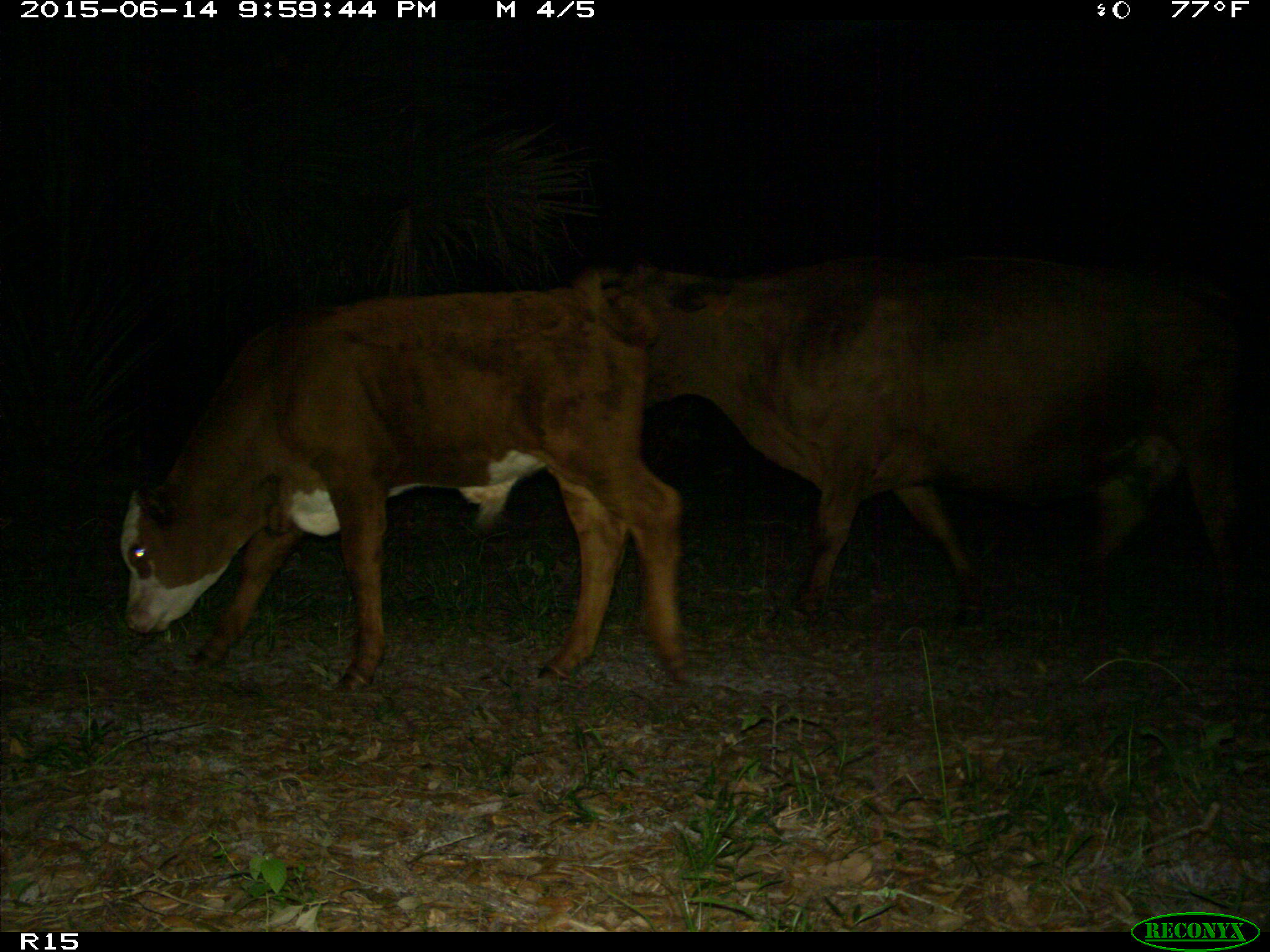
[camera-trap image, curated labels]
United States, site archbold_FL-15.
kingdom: Animalia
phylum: Chordata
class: Mammalia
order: Artiodactyla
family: Bovidae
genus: Bos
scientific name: Bos taurus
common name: domestic cow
Bos taurus (domestic cow).